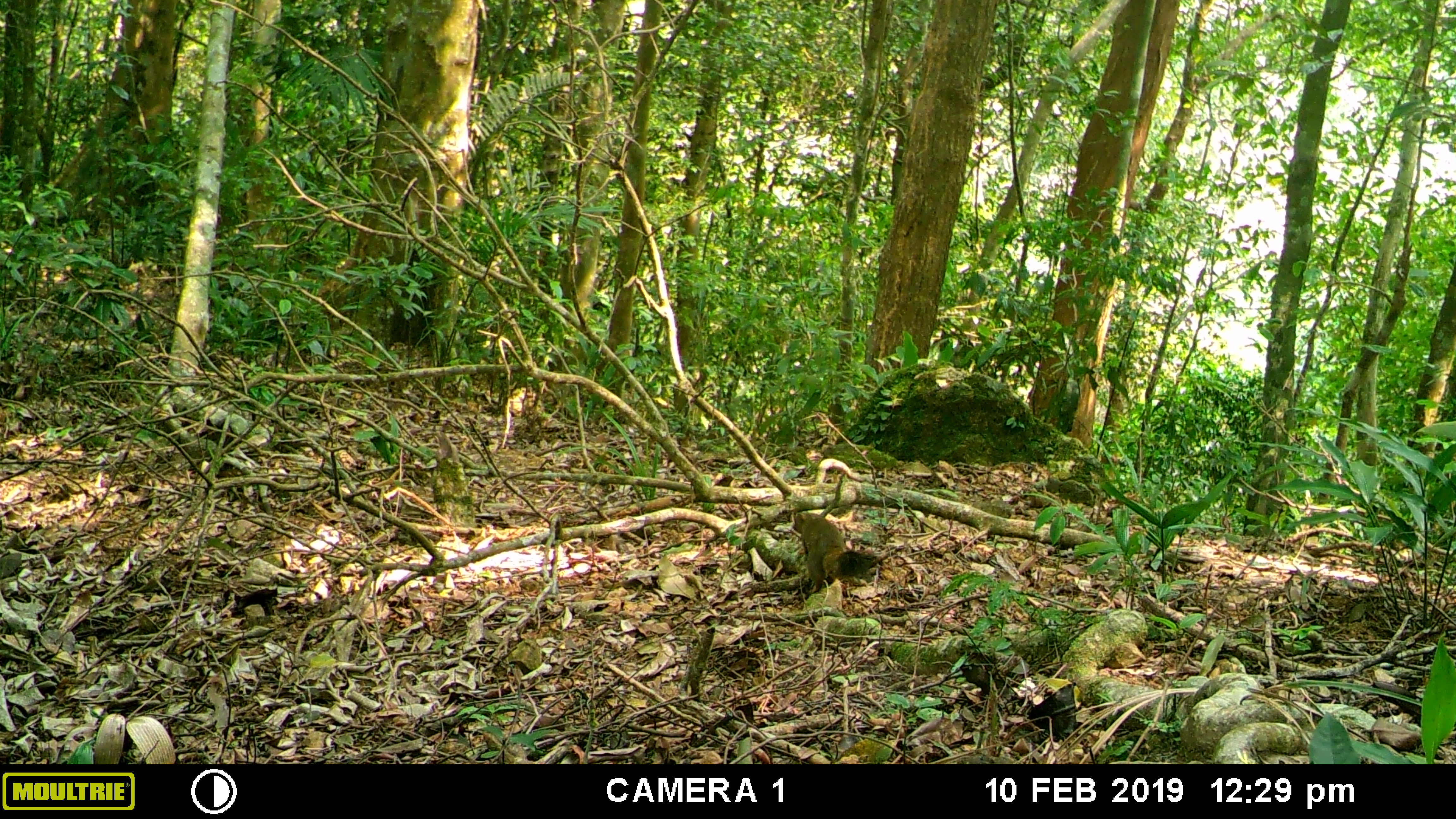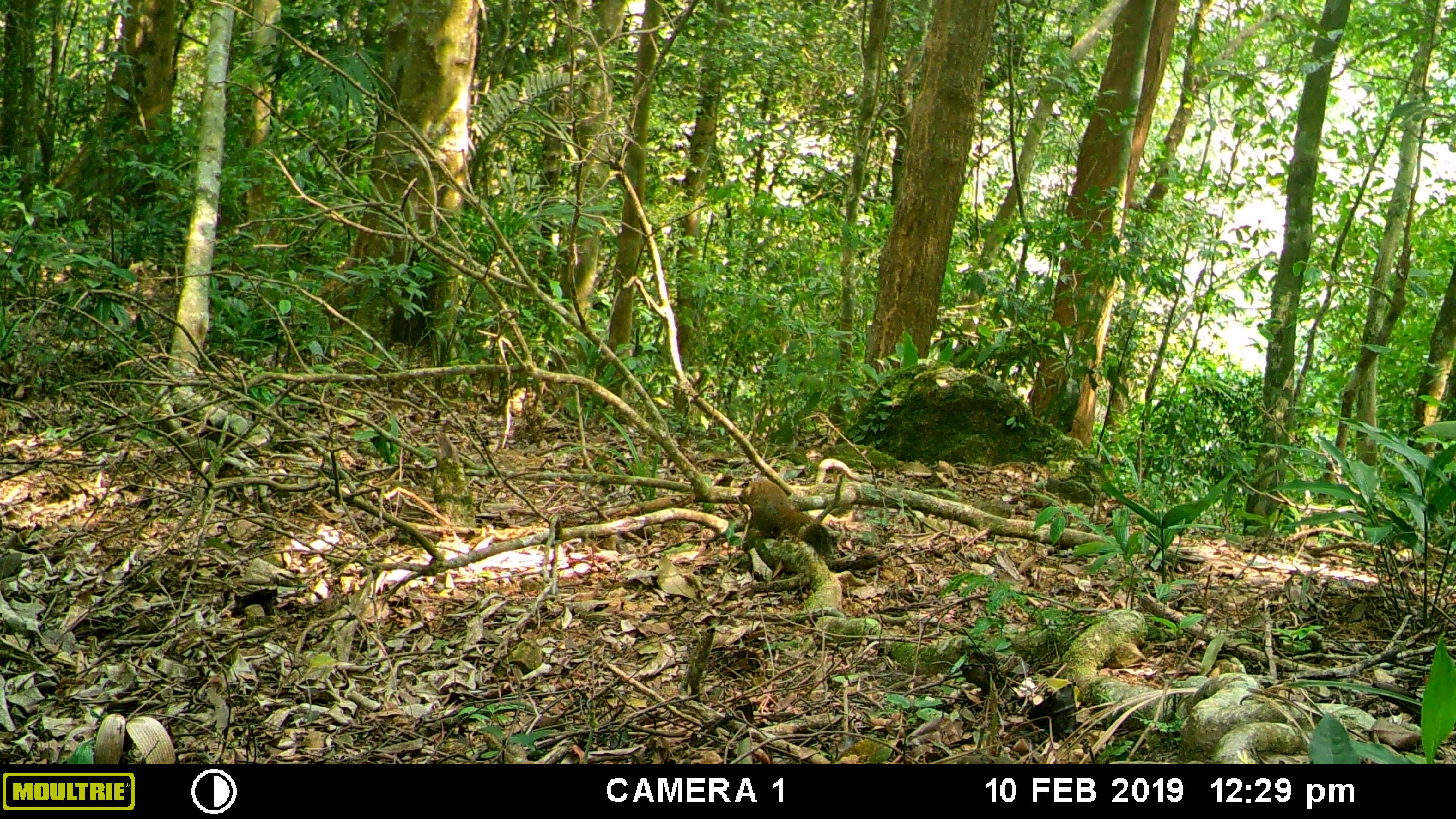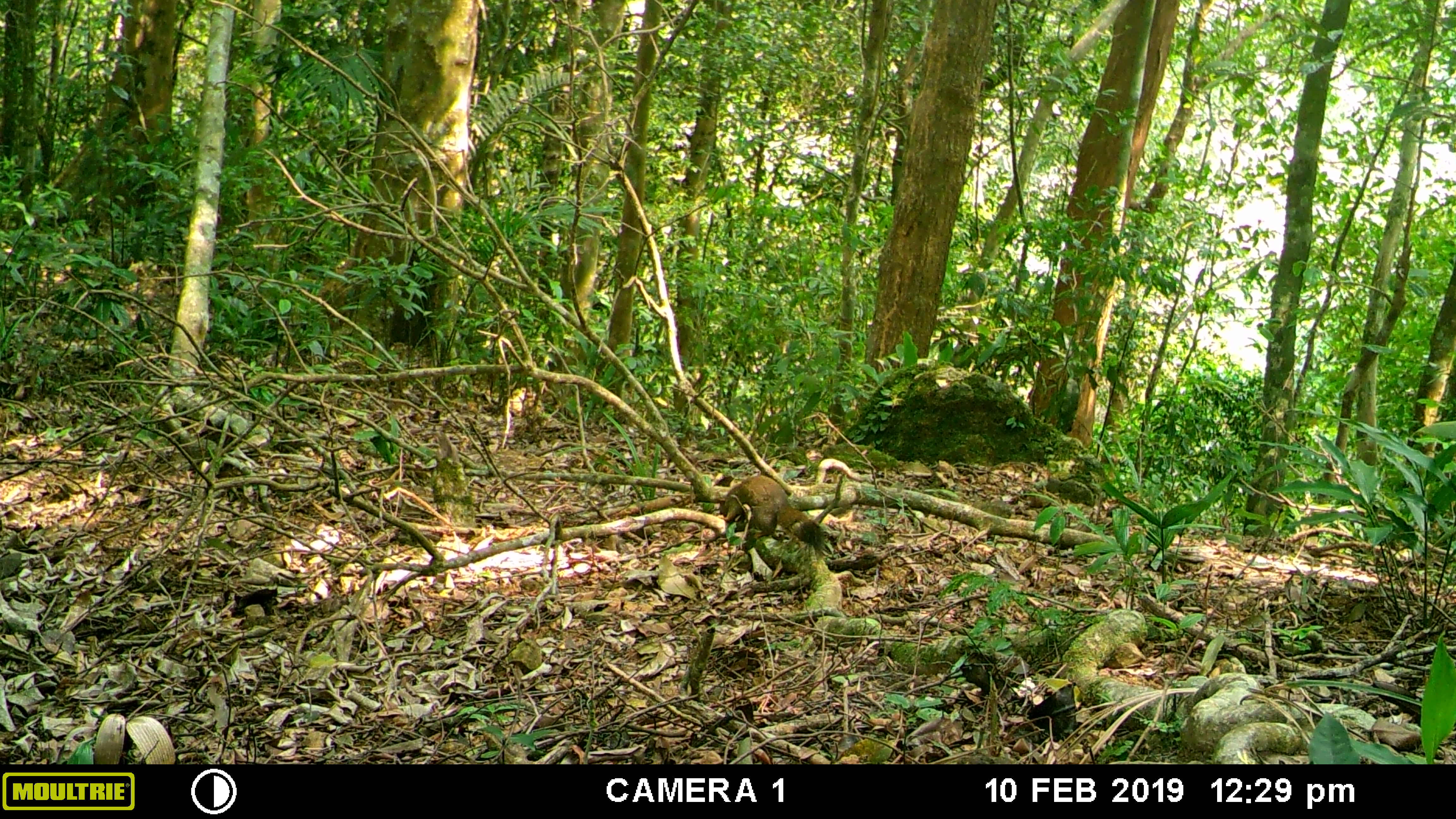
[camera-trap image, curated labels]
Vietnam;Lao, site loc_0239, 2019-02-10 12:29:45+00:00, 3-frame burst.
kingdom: Animalia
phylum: Chordata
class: Mammalia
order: Rodentia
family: Sciuridae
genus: Callosciurus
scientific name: Callosciurus erythraeus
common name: pallas's squirrel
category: pallass squirrel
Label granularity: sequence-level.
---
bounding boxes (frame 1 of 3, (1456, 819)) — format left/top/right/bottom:
pallass squirrel: 790/511/873/594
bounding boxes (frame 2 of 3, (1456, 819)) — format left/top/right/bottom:
pallass squirrel: 741/475/835/558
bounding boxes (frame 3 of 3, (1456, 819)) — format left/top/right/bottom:
pallass squirrel: 717/475/825/551